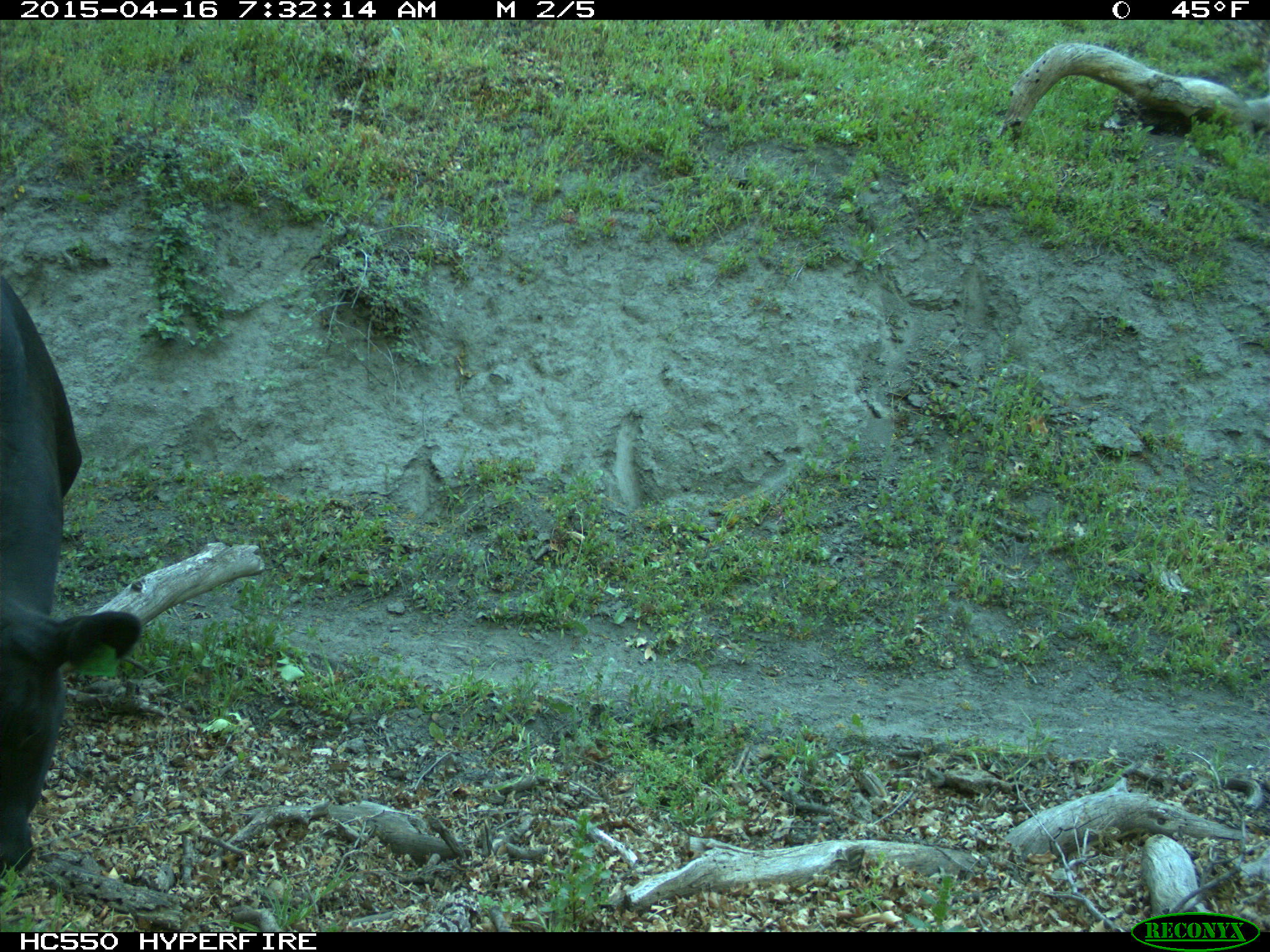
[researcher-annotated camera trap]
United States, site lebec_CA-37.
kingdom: Animalia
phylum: Chordata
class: Mammalia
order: Artiodactyla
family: Bovidae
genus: Bos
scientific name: Bos taurus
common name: domestic cow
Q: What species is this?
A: Bos taurus (domestic cow).